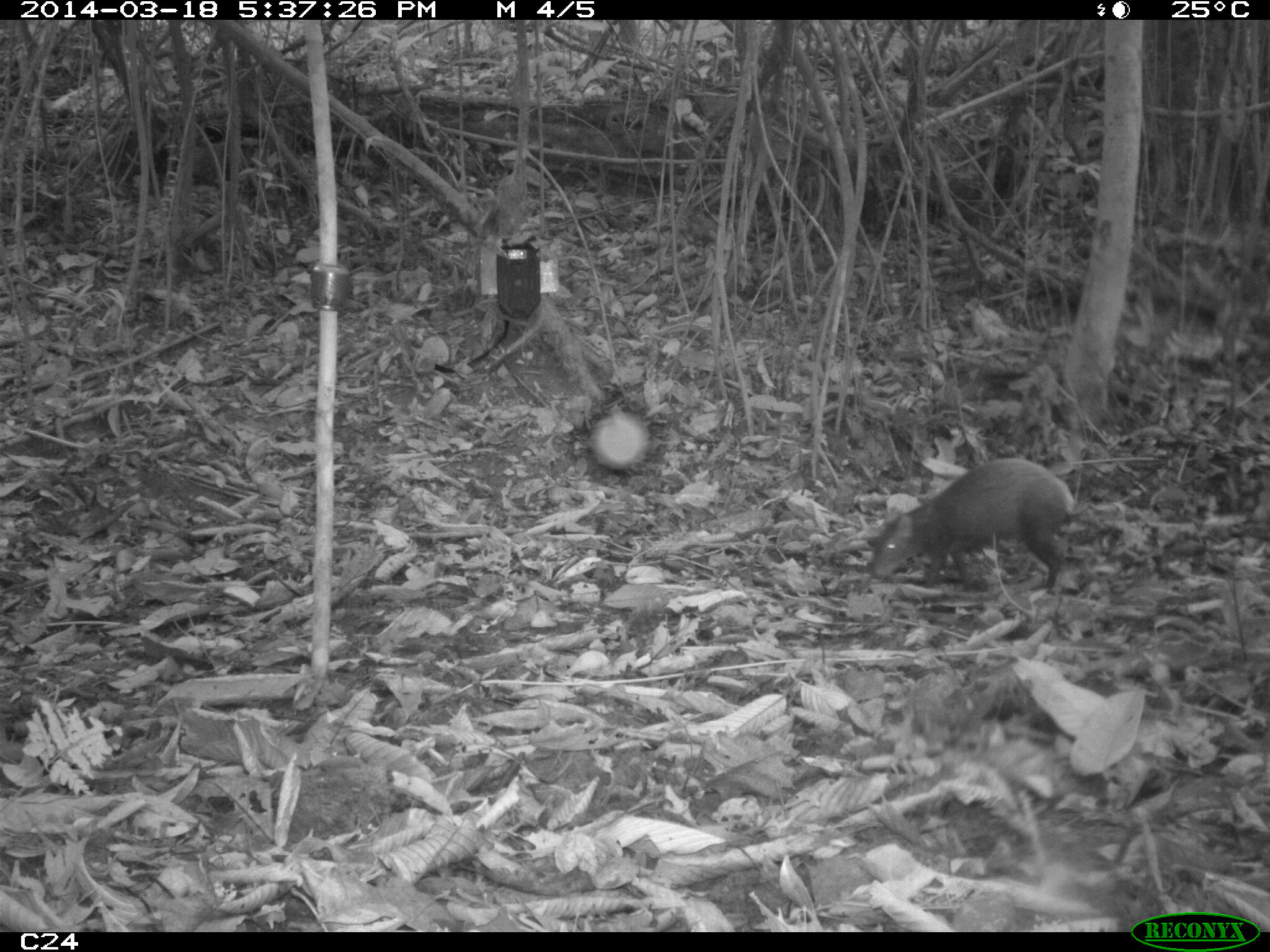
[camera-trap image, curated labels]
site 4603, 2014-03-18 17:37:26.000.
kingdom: Animalia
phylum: Chordata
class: Mammalia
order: Rodentia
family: Dasyproctidae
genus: Dasyprocta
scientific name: Dasyprocta leporina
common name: red-rumped agouti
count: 1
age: adult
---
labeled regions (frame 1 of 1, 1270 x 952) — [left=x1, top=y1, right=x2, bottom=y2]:
dasyprocta leporina: [left=865, top=458, right=1073, bottom=598]